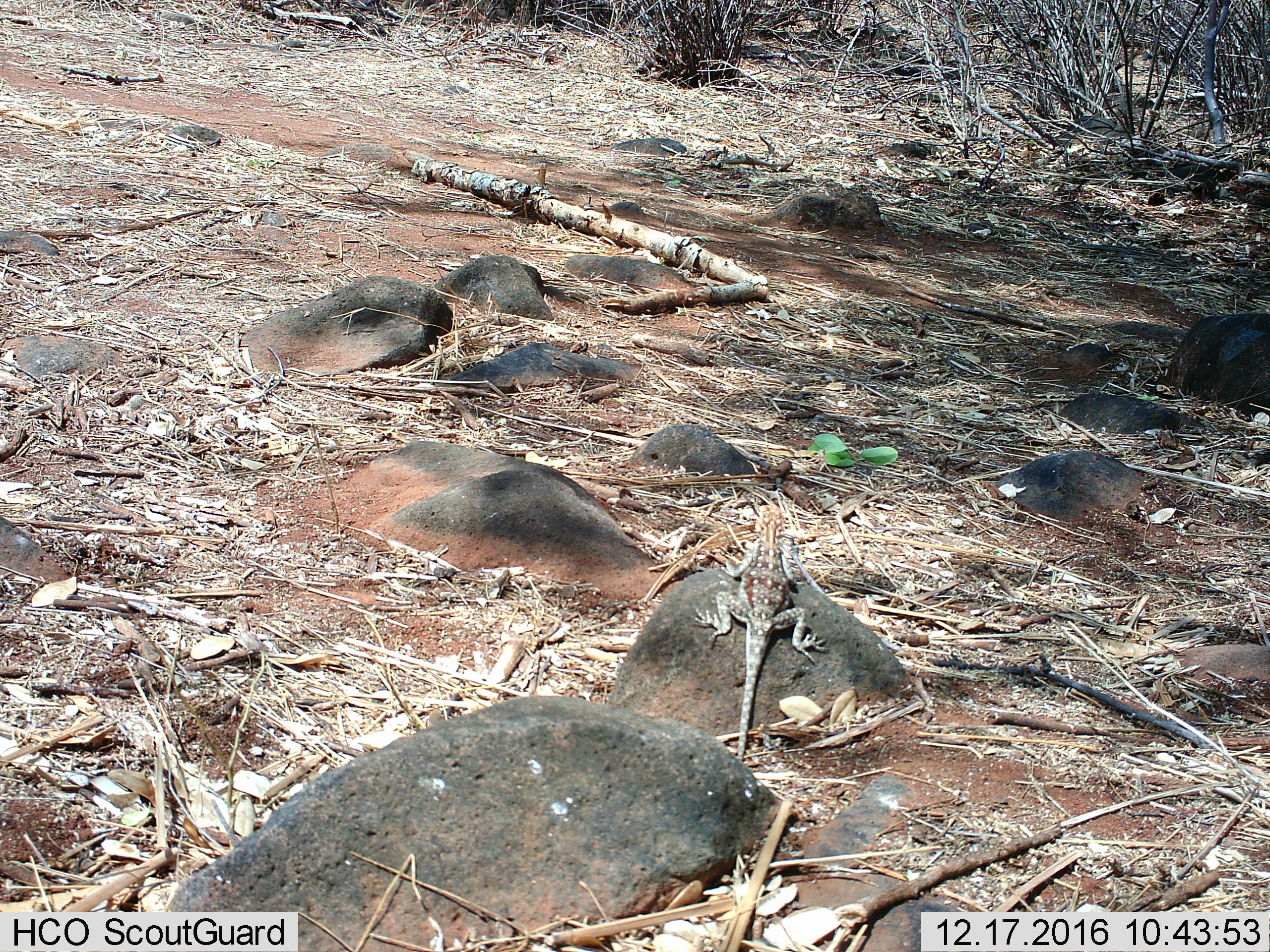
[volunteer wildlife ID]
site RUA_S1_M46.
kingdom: Animalia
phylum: Chordata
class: Reptilia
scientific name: Reptilia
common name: reptile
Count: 1.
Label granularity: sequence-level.